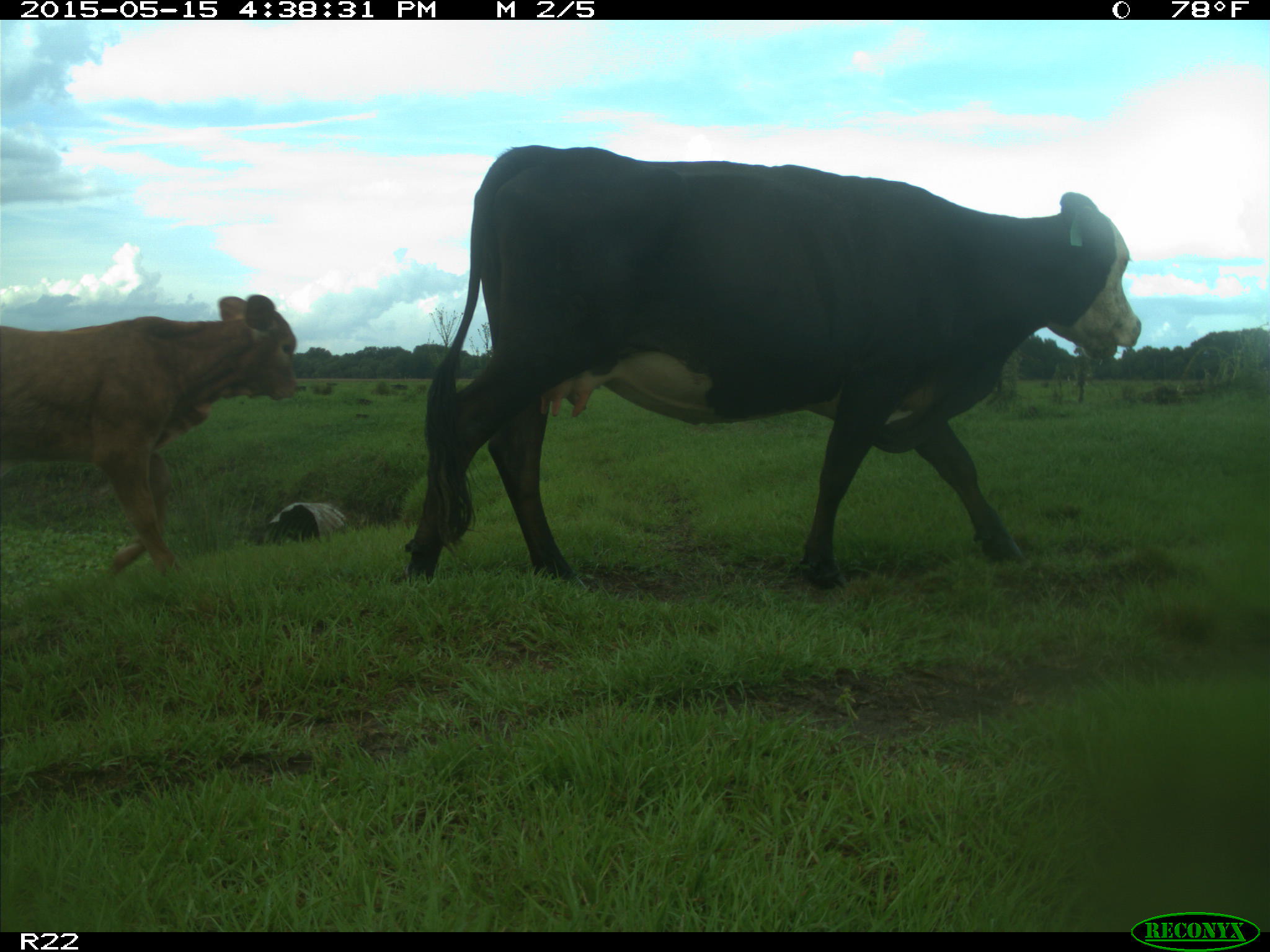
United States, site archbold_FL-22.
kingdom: Animalia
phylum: Chordata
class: Mammalia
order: Artiodactyla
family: Bovidae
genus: Bos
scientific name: Bos taurus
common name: domestic cow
Bos taurus (domestic cow).